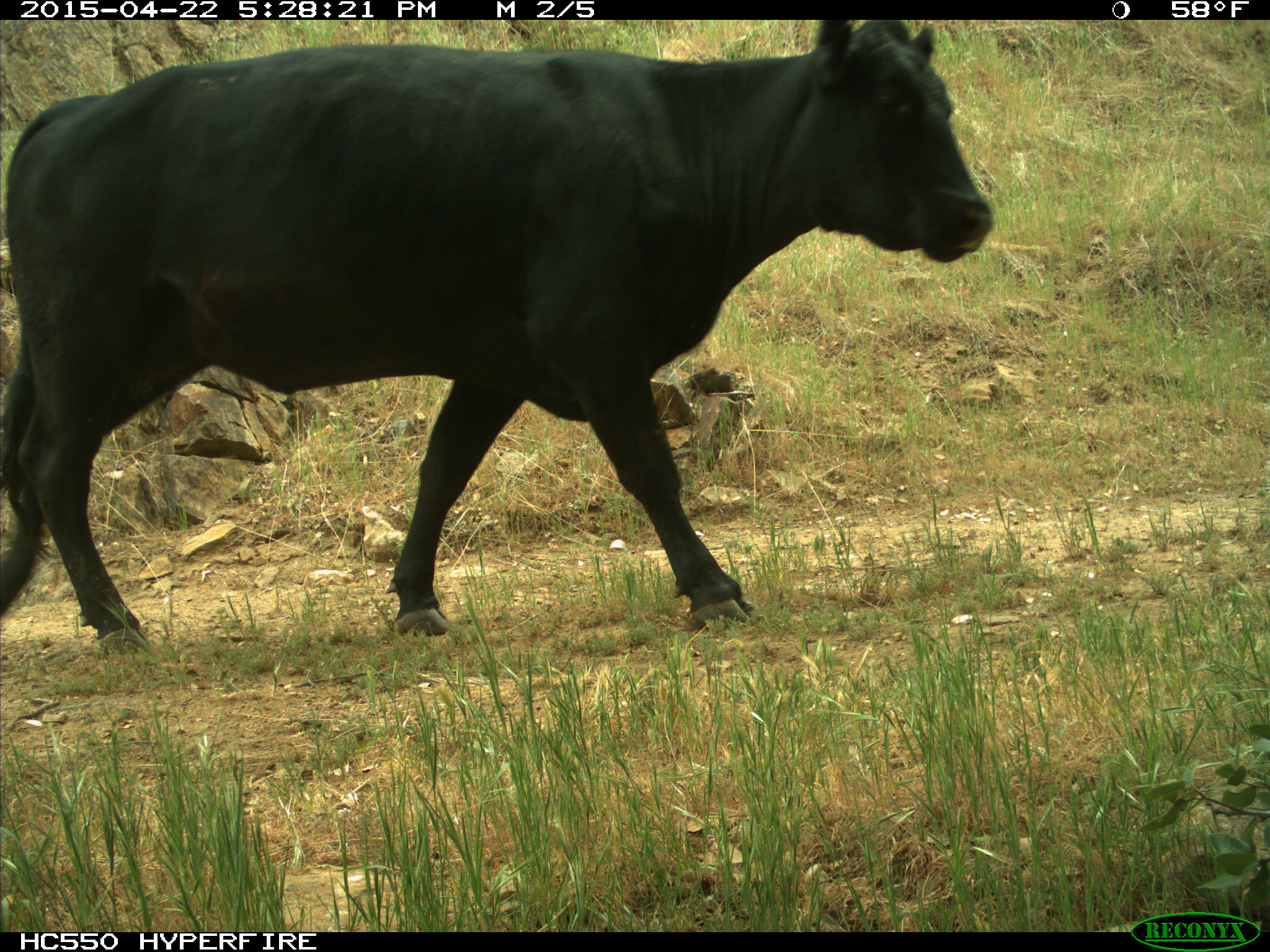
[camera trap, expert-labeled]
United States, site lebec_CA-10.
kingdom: Animalia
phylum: Chordata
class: Mammalia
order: Artiodactyla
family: Bovidae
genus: Bos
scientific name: Bos taurus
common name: domestic cow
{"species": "Bos taurus (domestic cow)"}